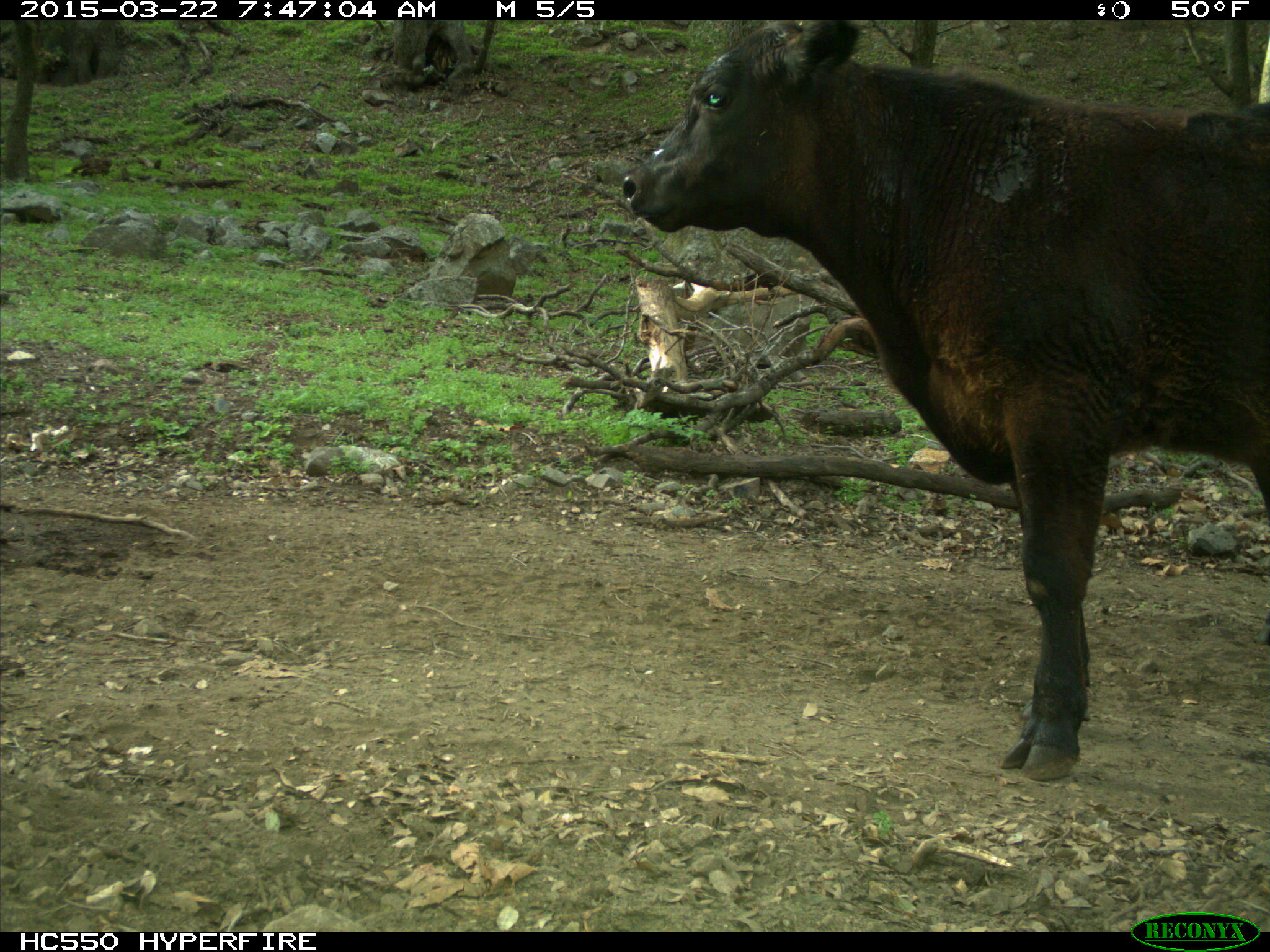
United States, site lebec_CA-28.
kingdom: Animalia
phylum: Chordata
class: Mammalia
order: Artiodactyla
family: Bovidae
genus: Bos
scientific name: Bos taurus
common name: domestic cow